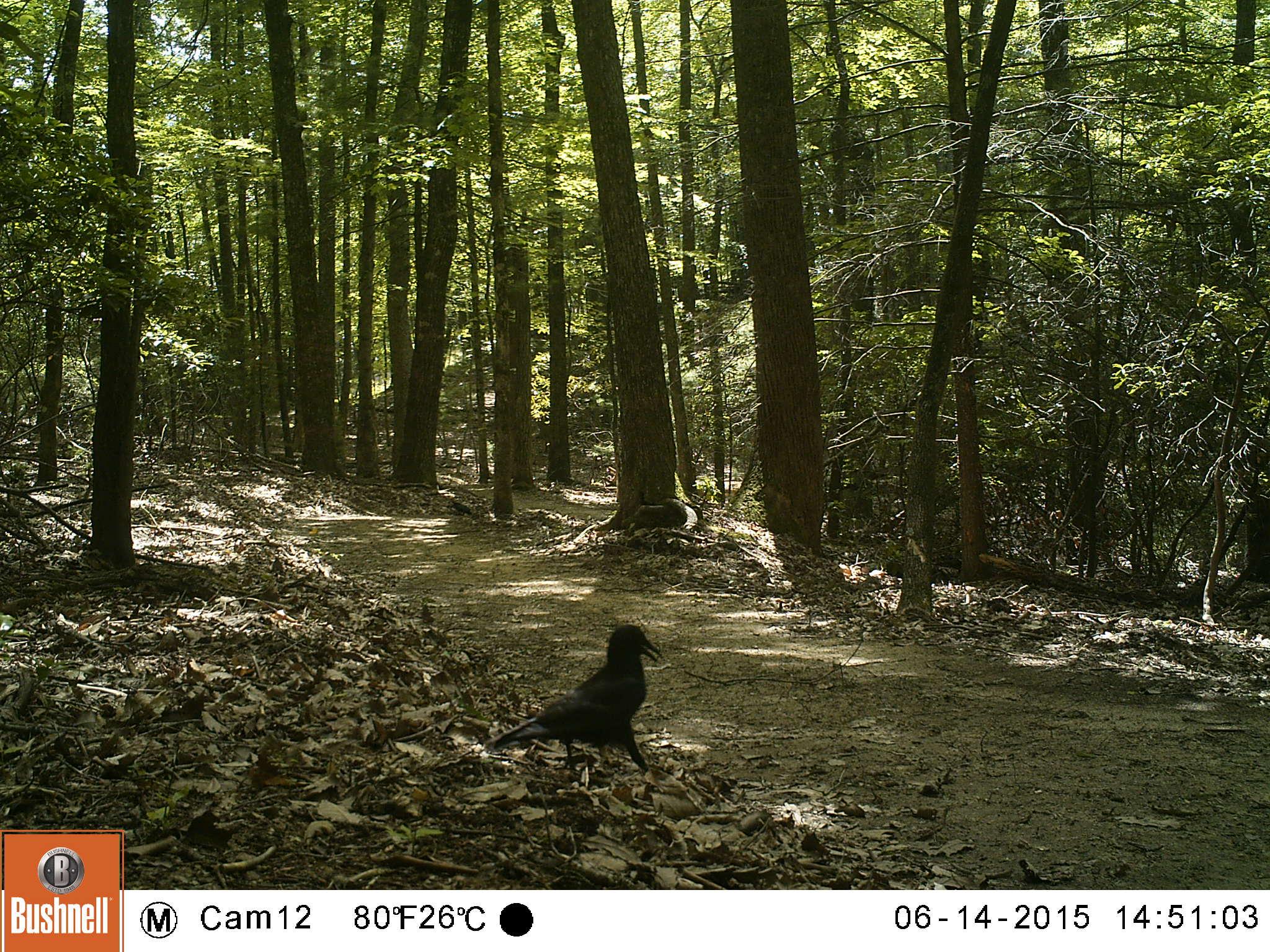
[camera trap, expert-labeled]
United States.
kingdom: Animalia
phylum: Chordata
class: Aves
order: Passeriformes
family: Corvidae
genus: Corvus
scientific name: Corvus brachyrhynchos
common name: american crow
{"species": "American Crow (Corvus brachyrhynchos)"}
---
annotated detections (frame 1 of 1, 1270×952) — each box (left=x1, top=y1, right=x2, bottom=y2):
American Crow: (left=486, top=626, right=680, bottom=767)